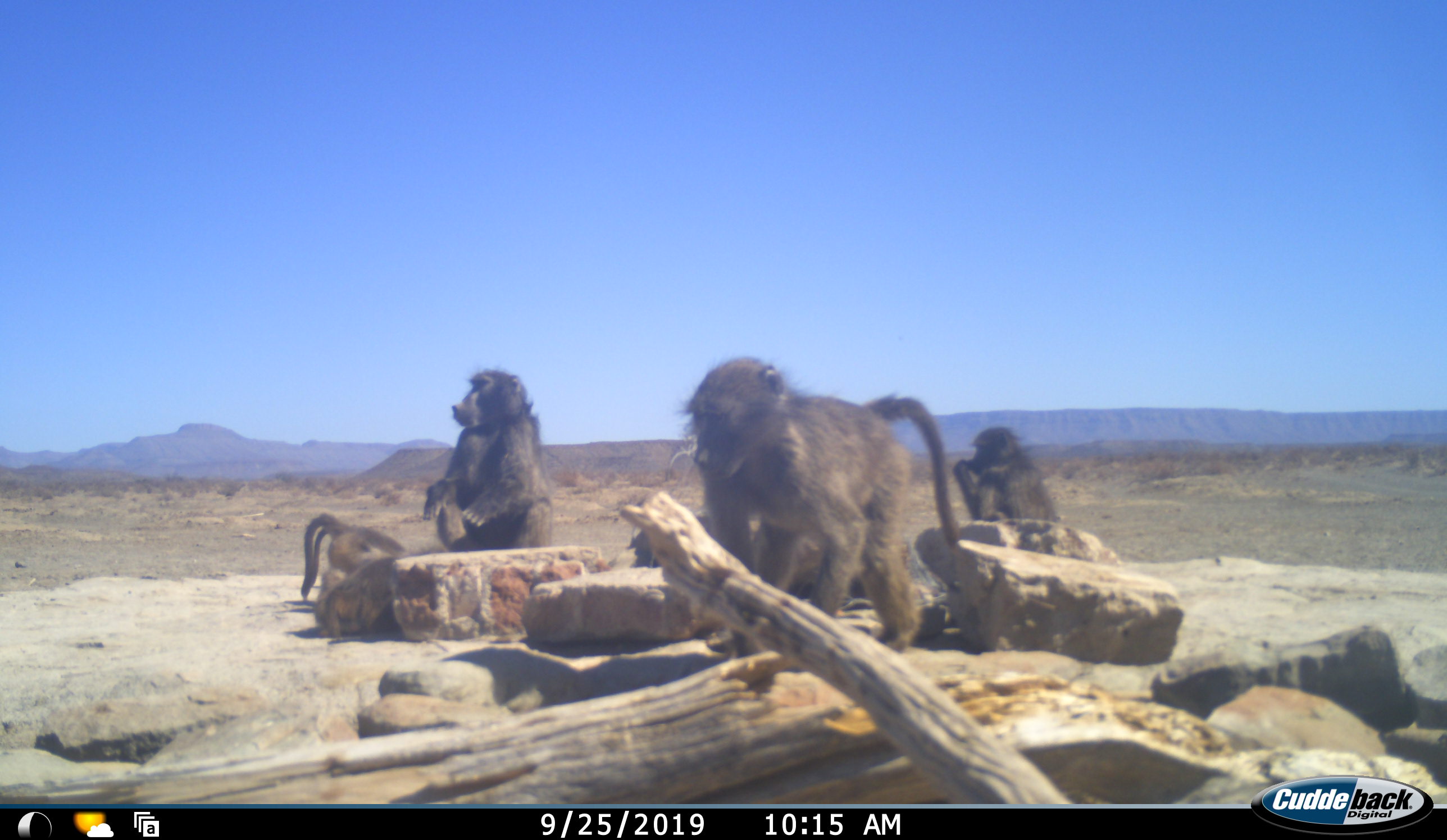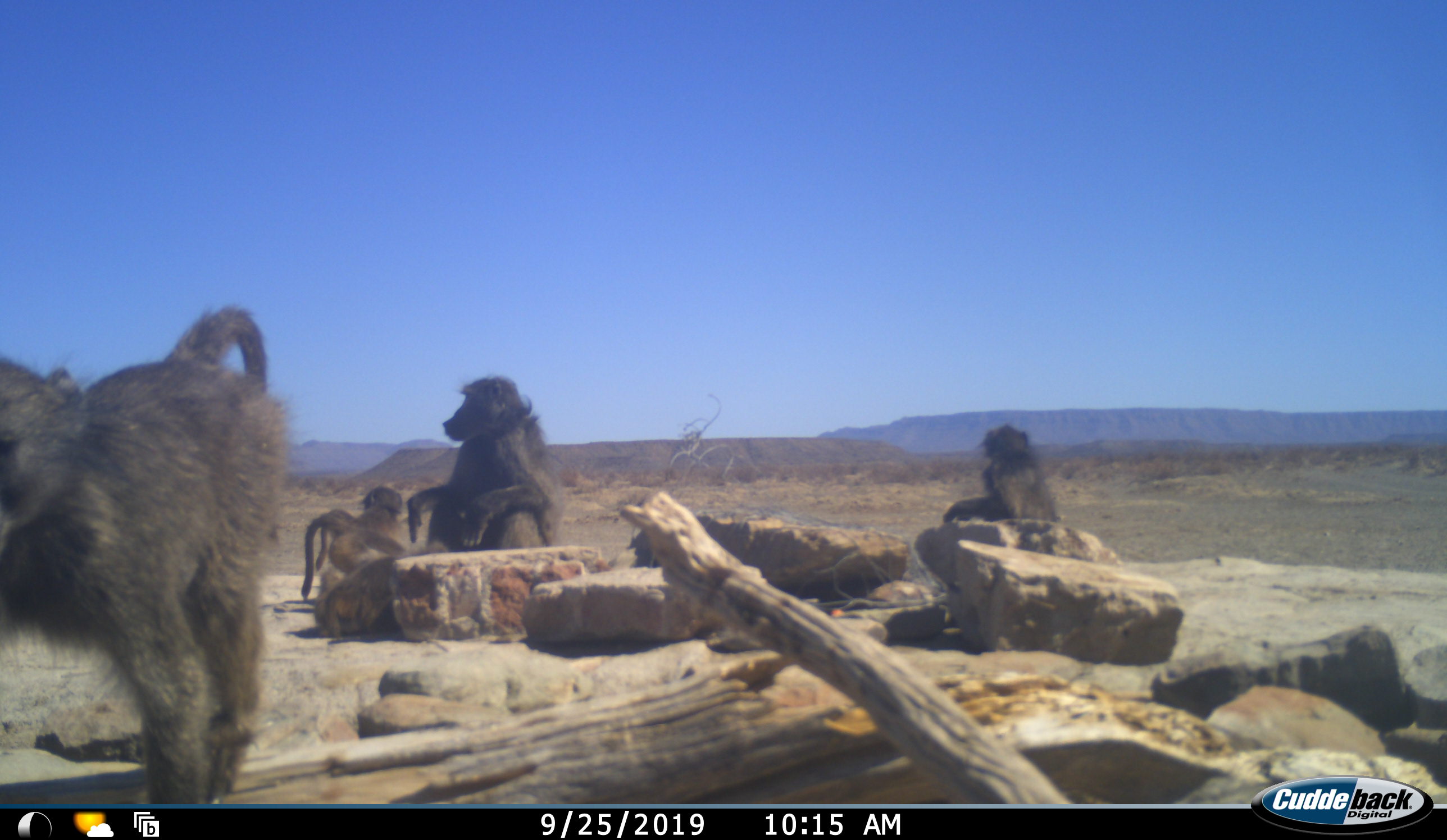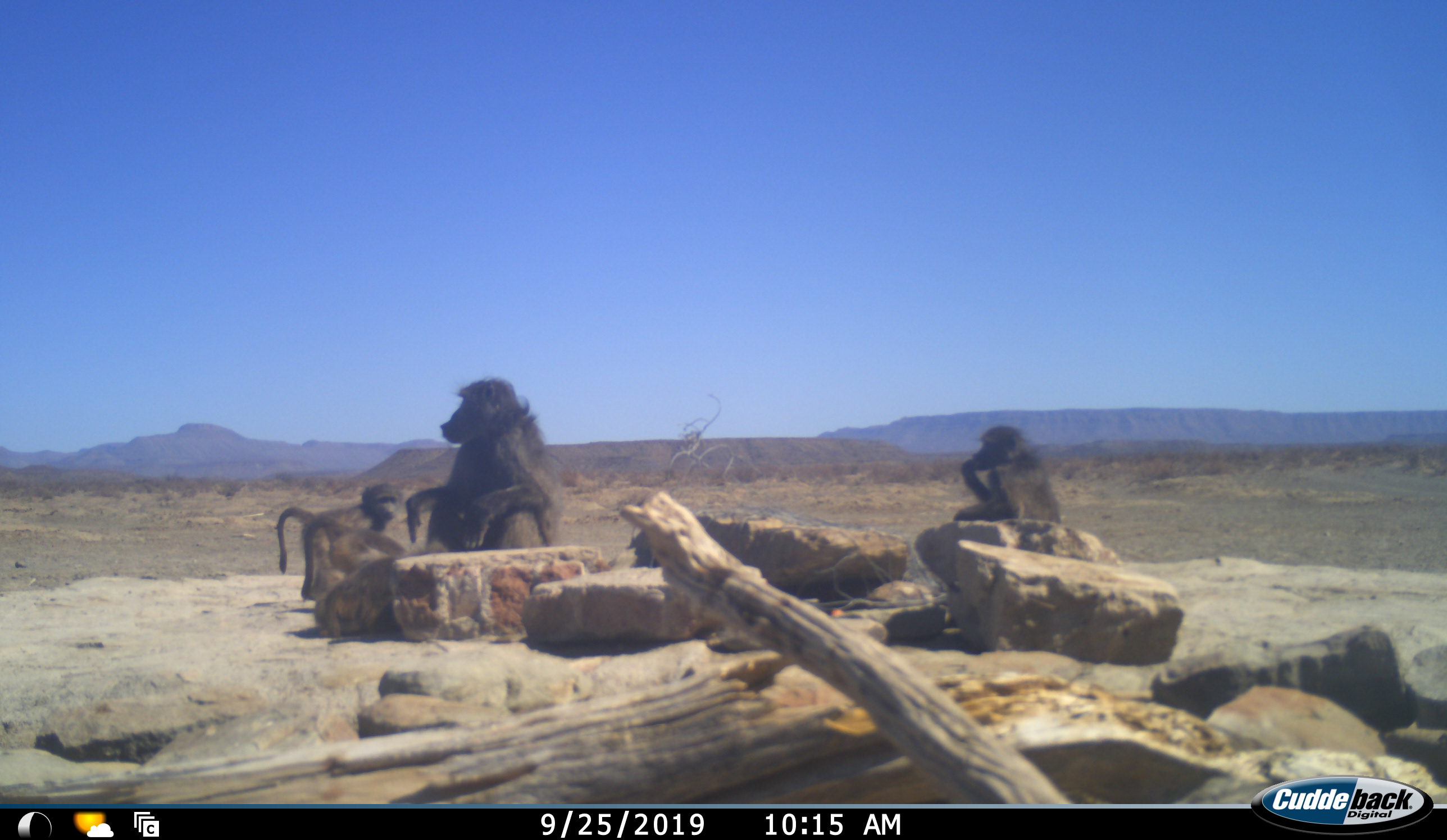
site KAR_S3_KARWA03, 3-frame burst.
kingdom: Animalia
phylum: Chordata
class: Mammalia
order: Primates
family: Cercopithecidae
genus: Papio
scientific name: Papio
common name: baboon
Baboon (Papio), count 5. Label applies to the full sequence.